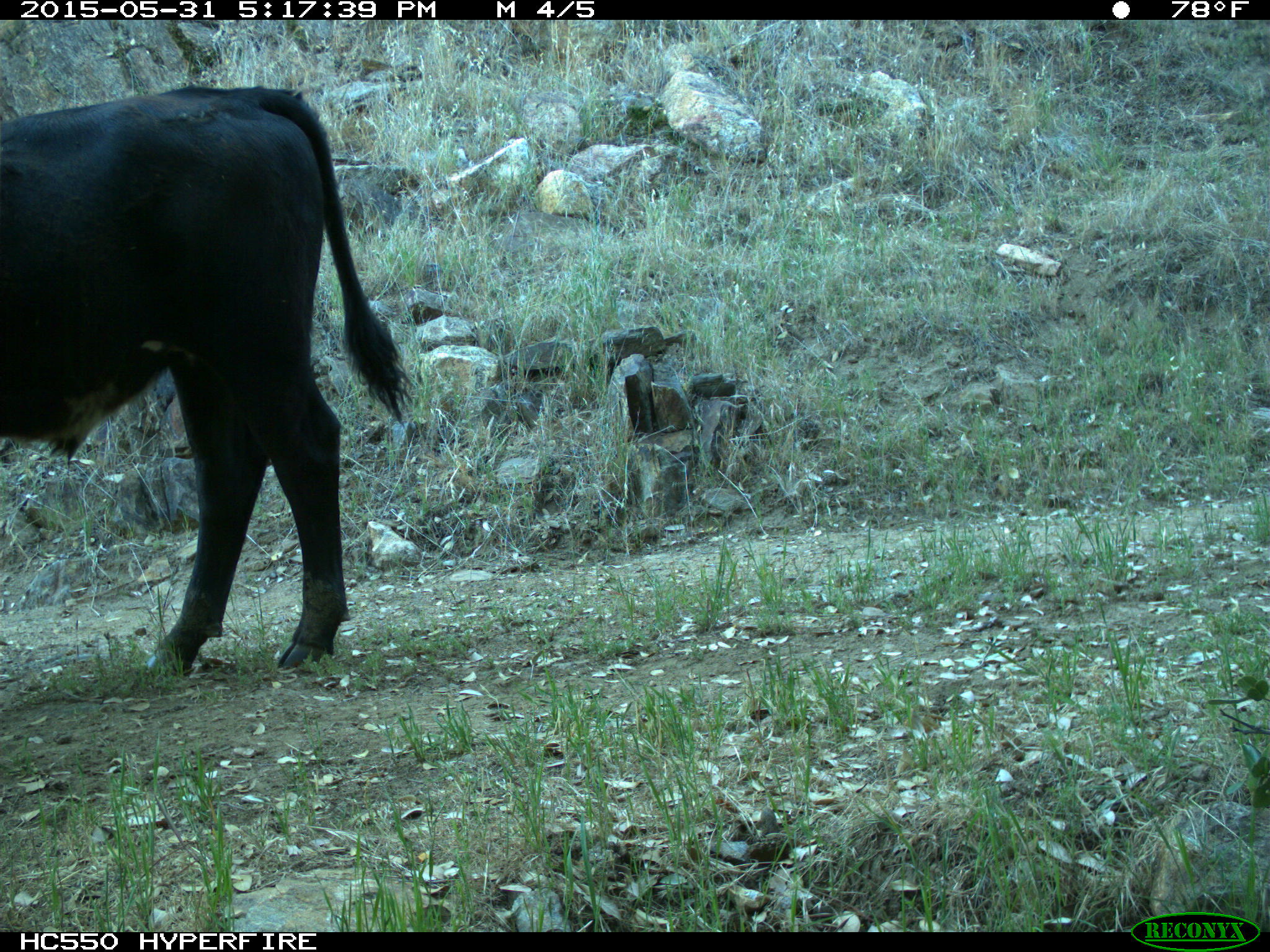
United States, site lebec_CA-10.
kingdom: Animalia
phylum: Chordata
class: Mammalia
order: Artiodactyla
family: Bovidae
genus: Bos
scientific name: Bos taurus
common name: domestic cow